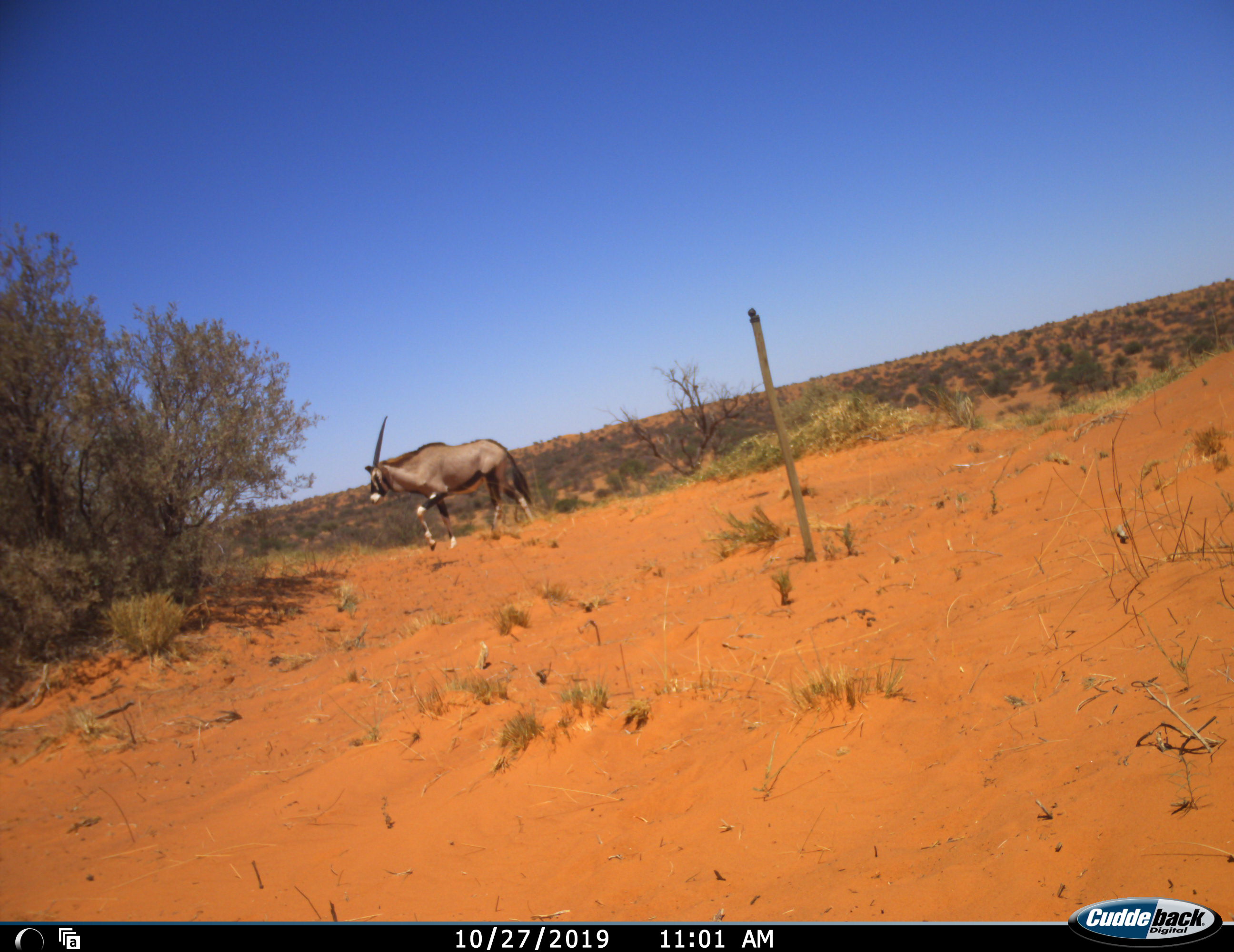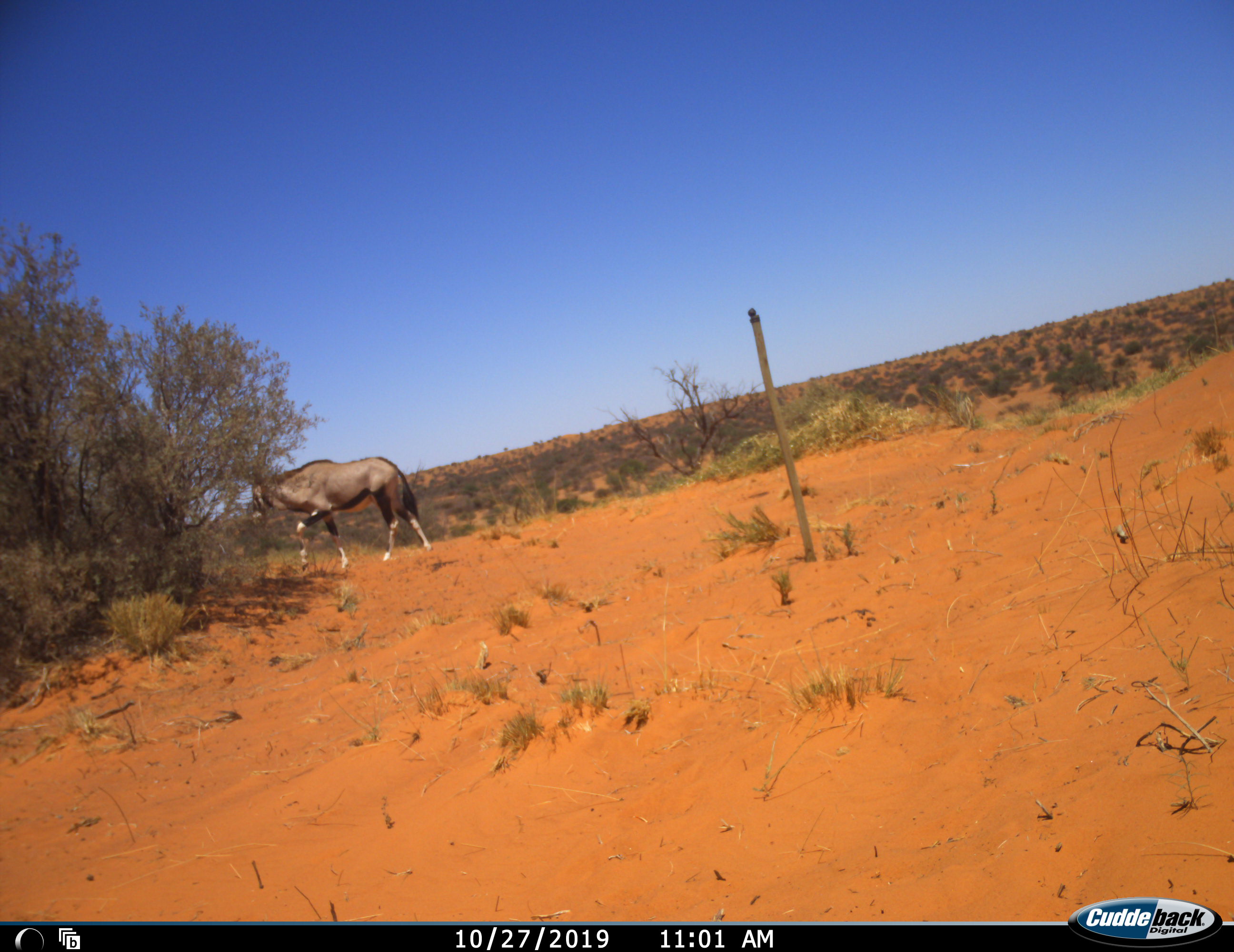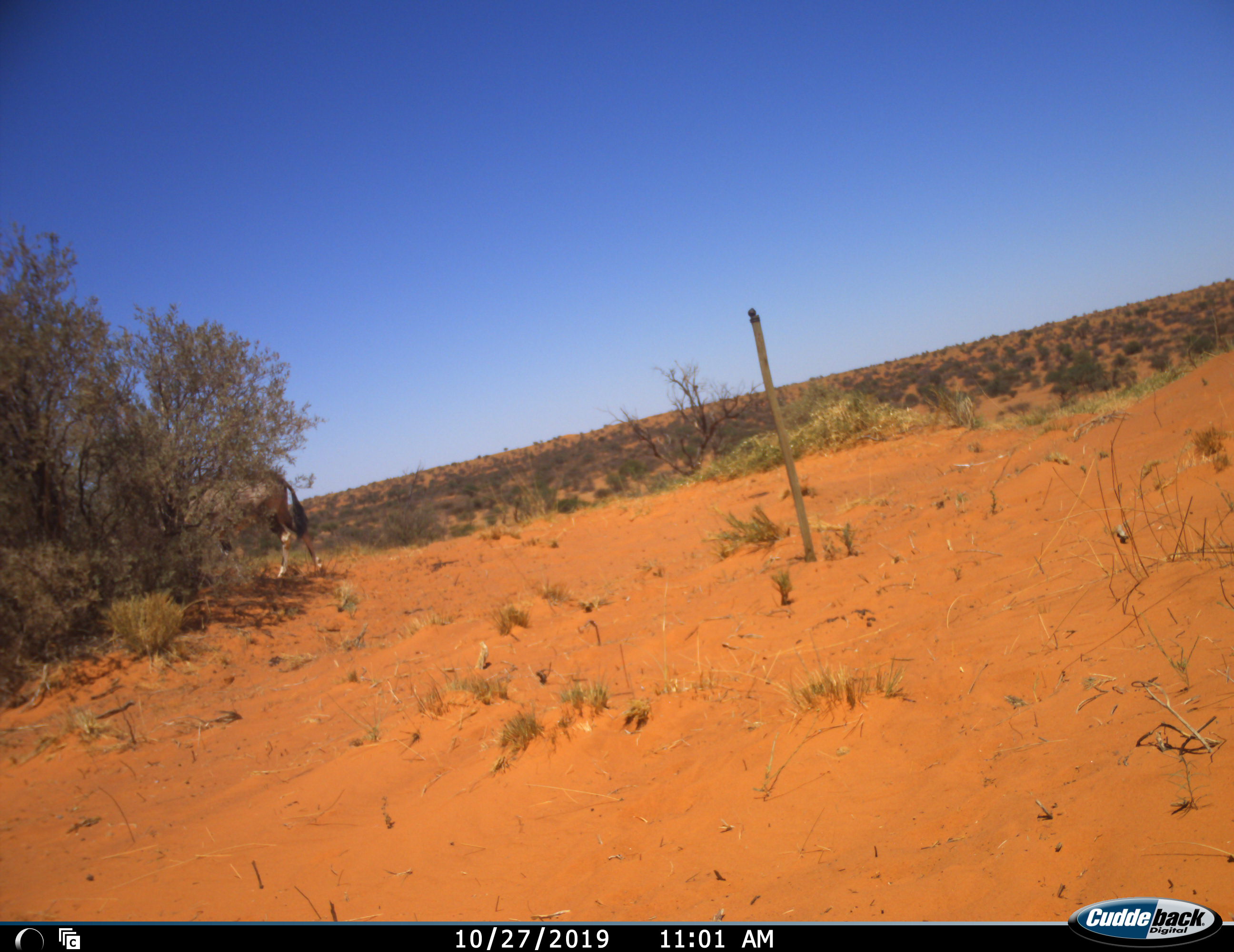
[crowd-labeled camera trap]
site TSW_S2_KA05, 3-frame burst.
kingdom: Animalia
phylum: Chordata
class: Mammalia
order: Artiodactyla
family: Bovidae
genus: Oryx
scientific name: Oryx gazella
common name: gemsbok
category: oryx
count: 1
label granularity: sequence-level